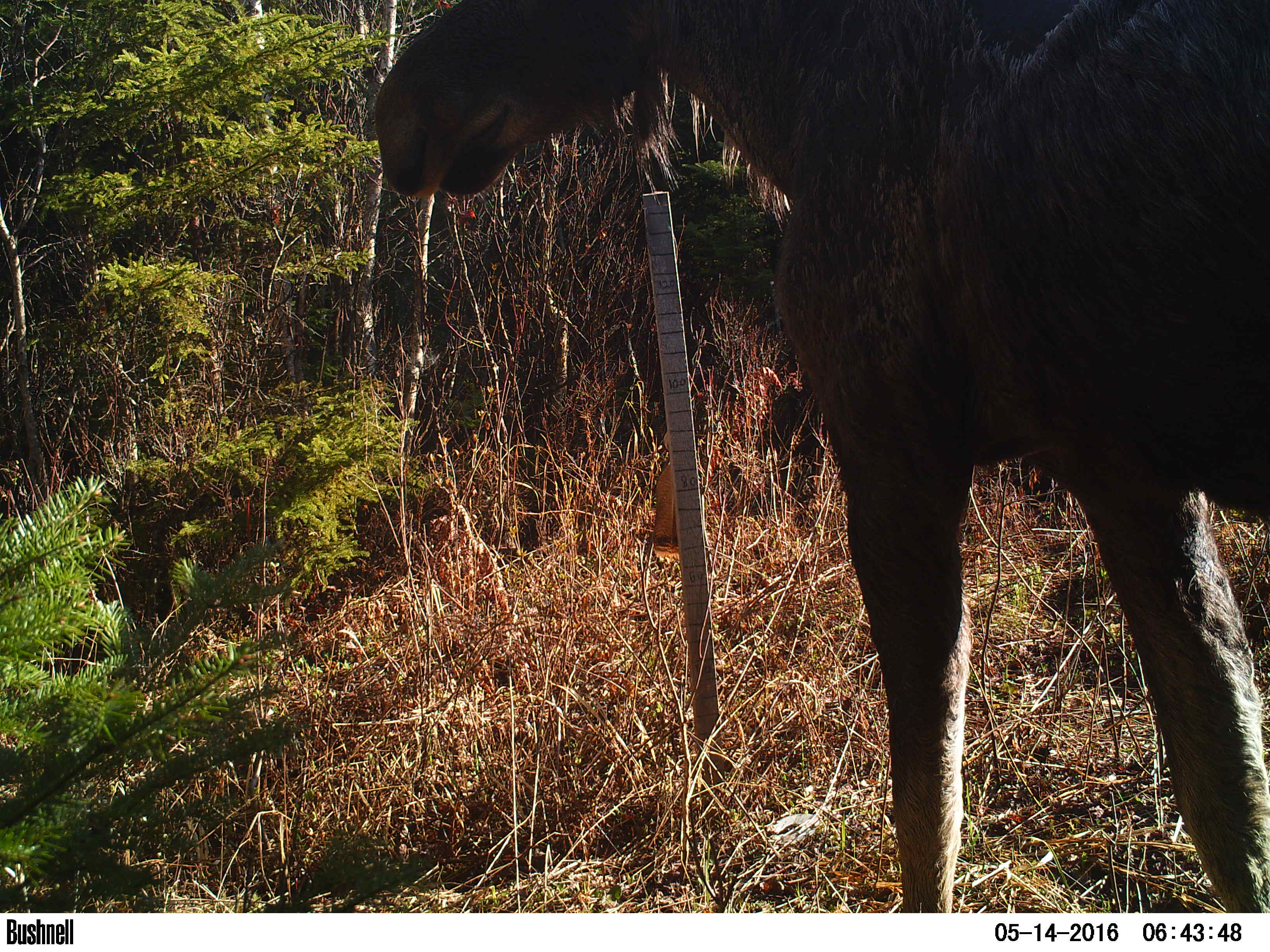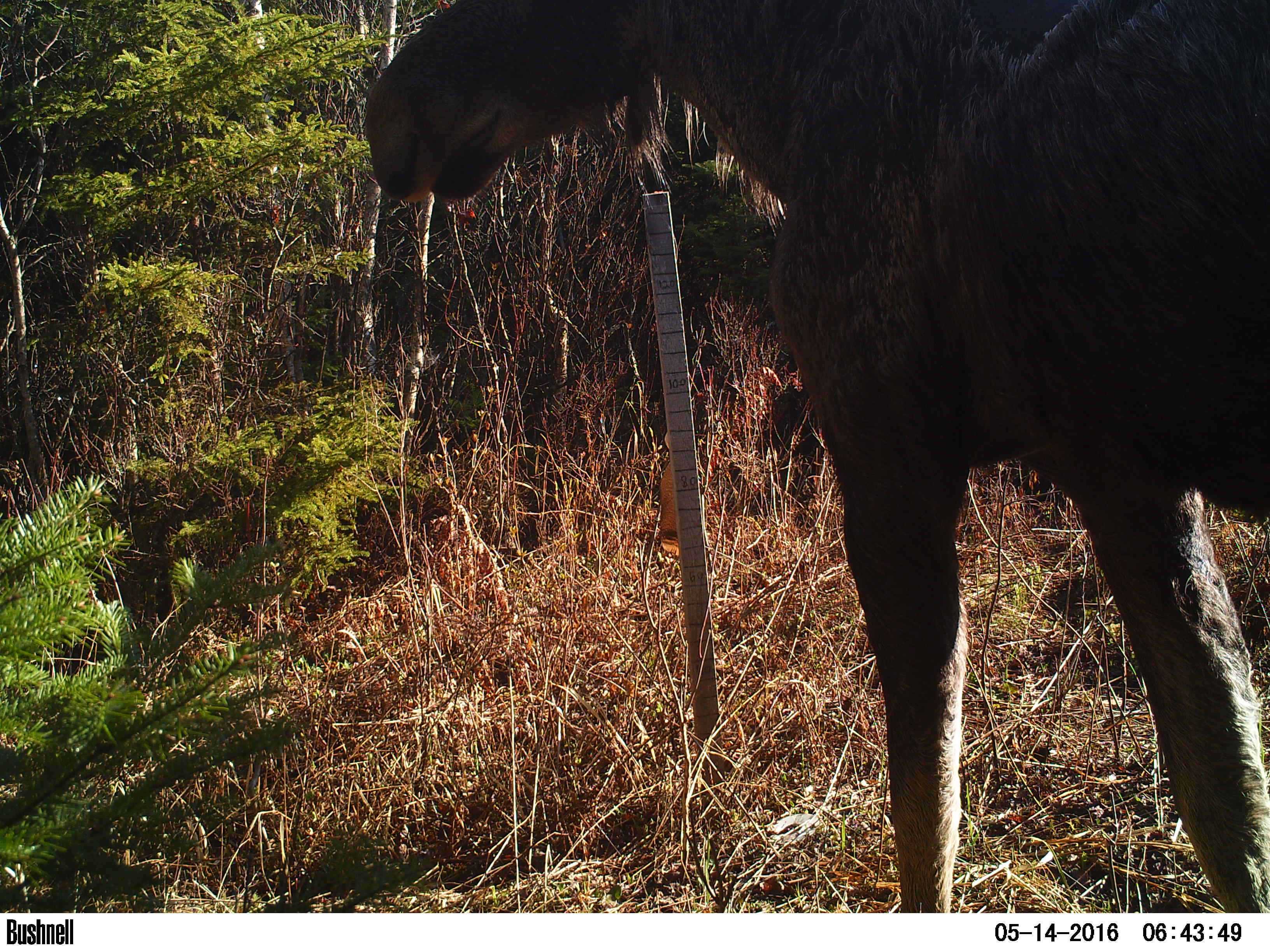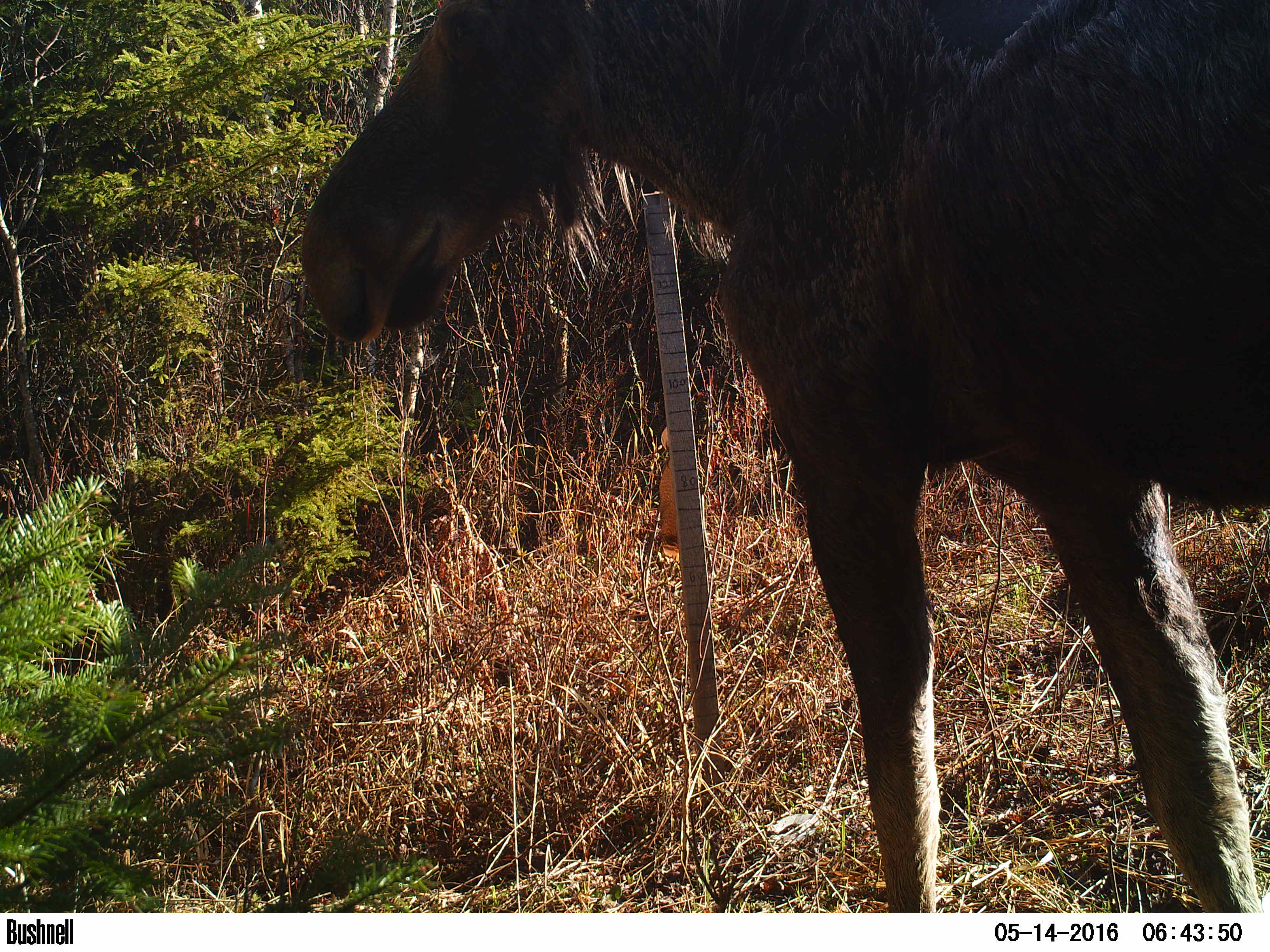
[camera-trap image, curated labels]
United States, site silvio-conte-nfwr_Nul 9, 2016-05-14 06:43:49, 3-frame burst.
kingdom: Animalia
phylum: Chordata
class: Mammalia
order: Artiodactyla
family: Cervidae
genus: Alces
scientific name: Alces alces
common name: moose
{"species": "moose (Alces alces)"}